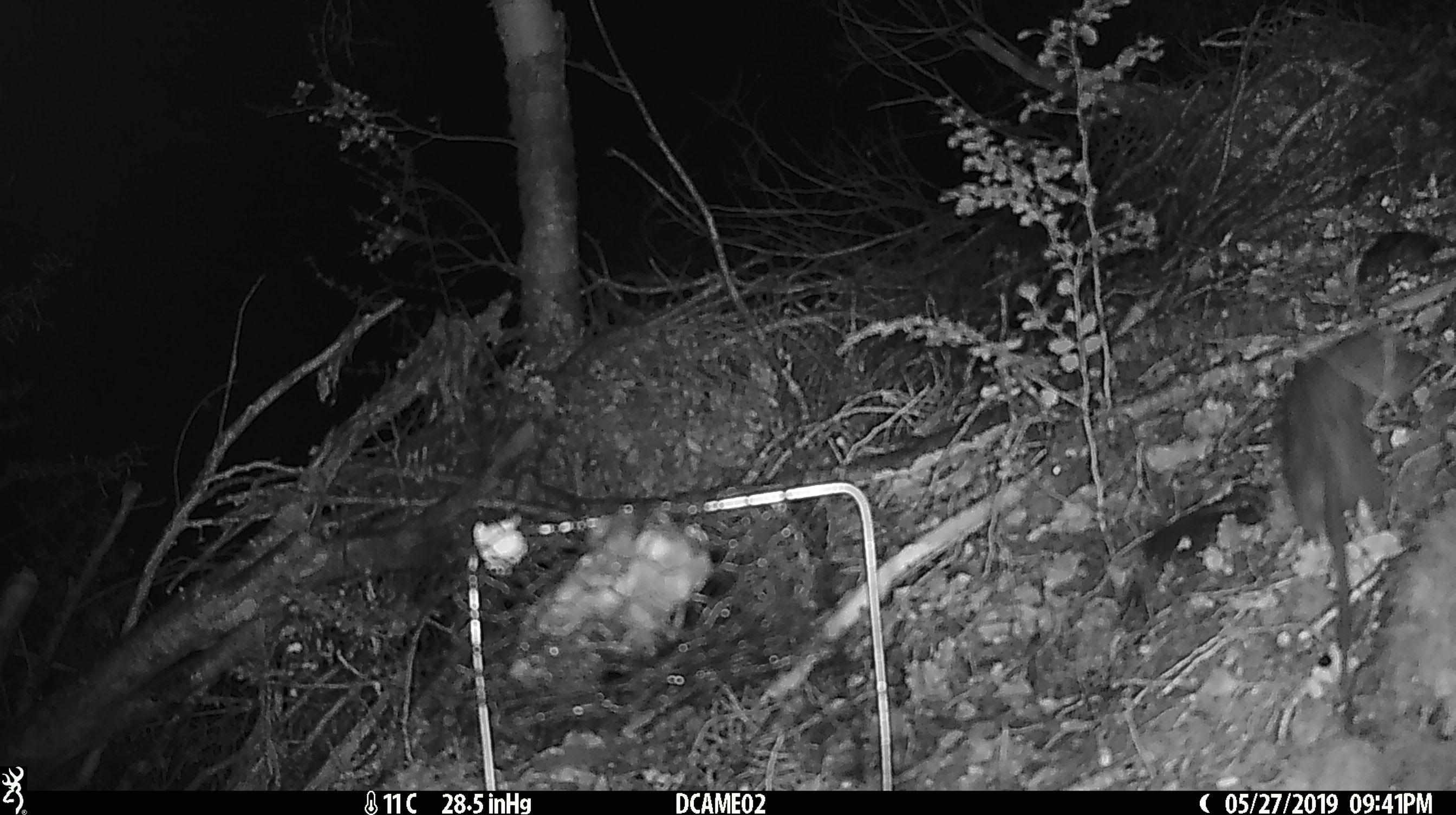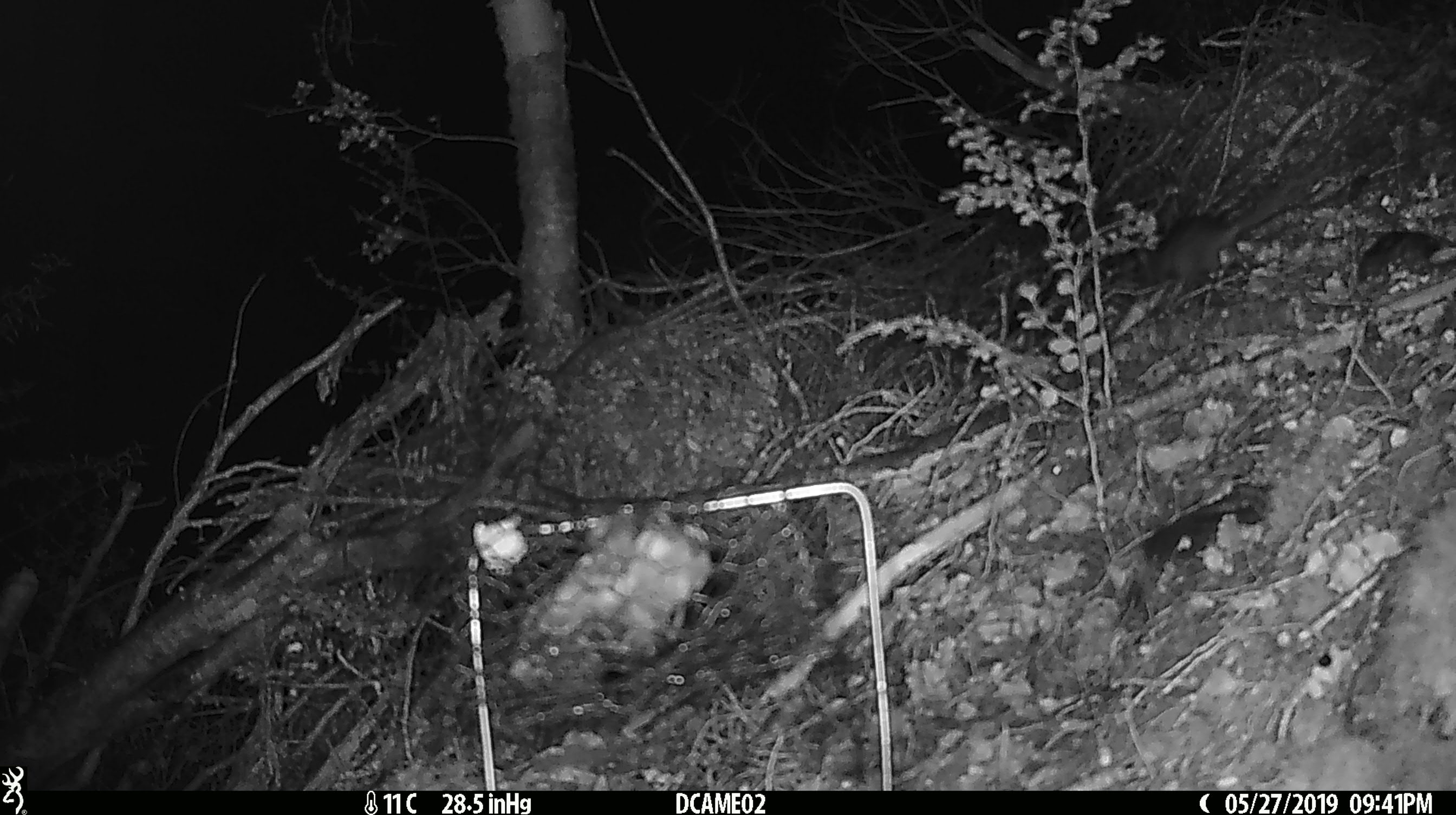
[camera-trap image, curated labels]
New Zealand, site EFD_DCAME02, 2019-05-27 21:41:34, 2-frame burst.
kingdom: Animalia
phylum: Chordata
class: Mammalia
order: Rodentia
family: Muridae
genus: Rattus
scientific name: Rattus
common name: rat